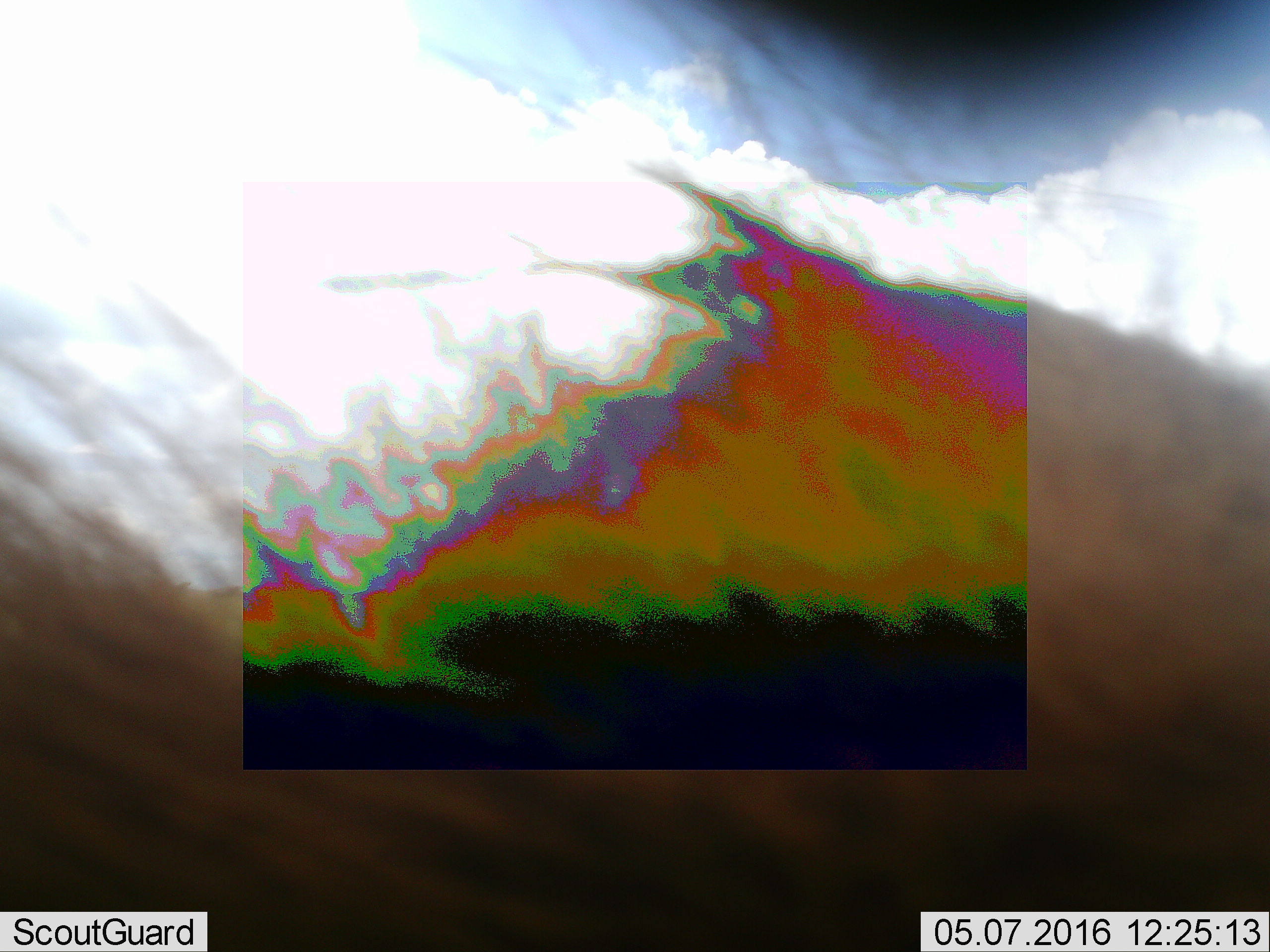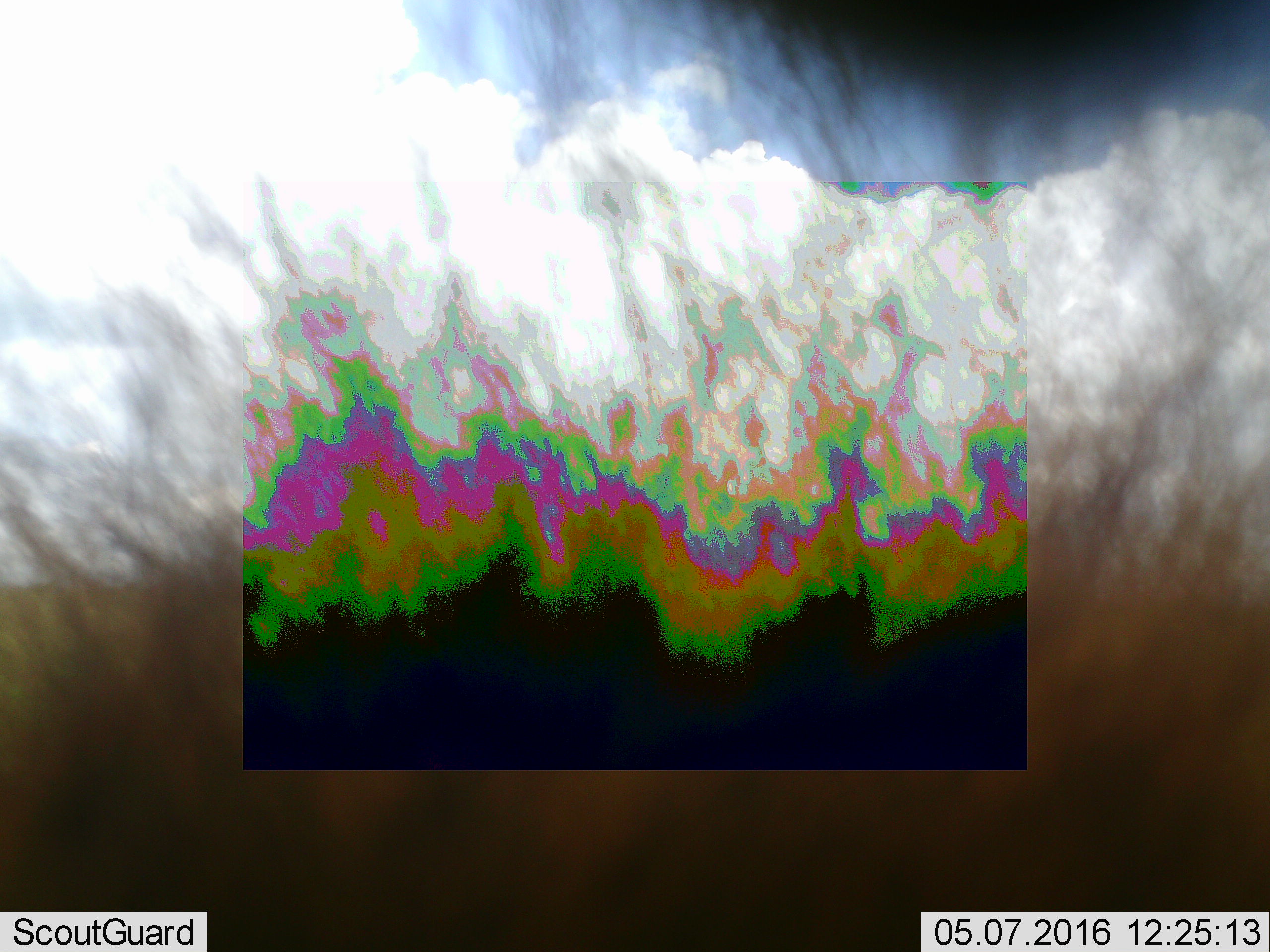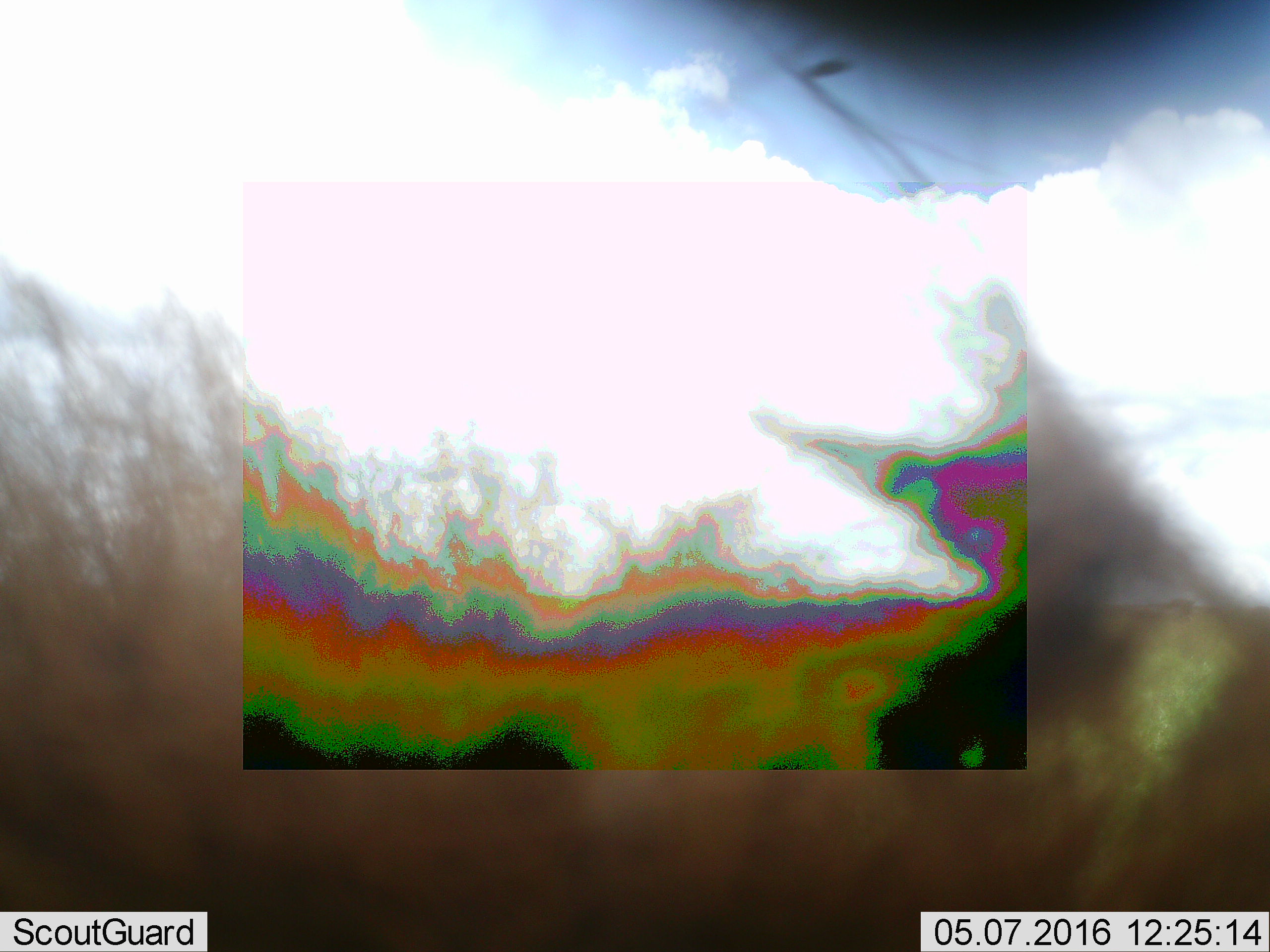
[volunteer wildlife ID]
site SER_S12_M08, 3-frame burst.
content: unidentified animal